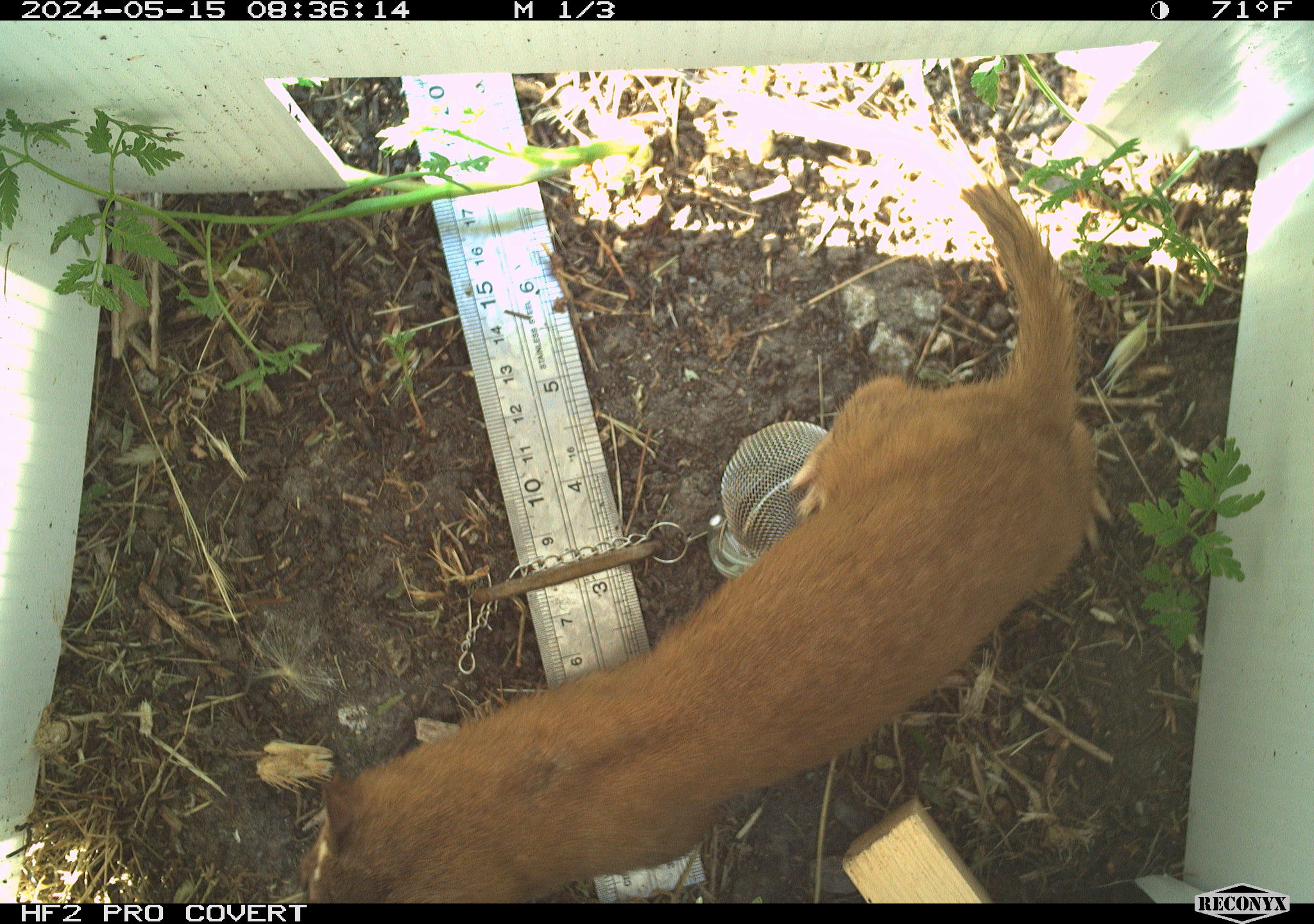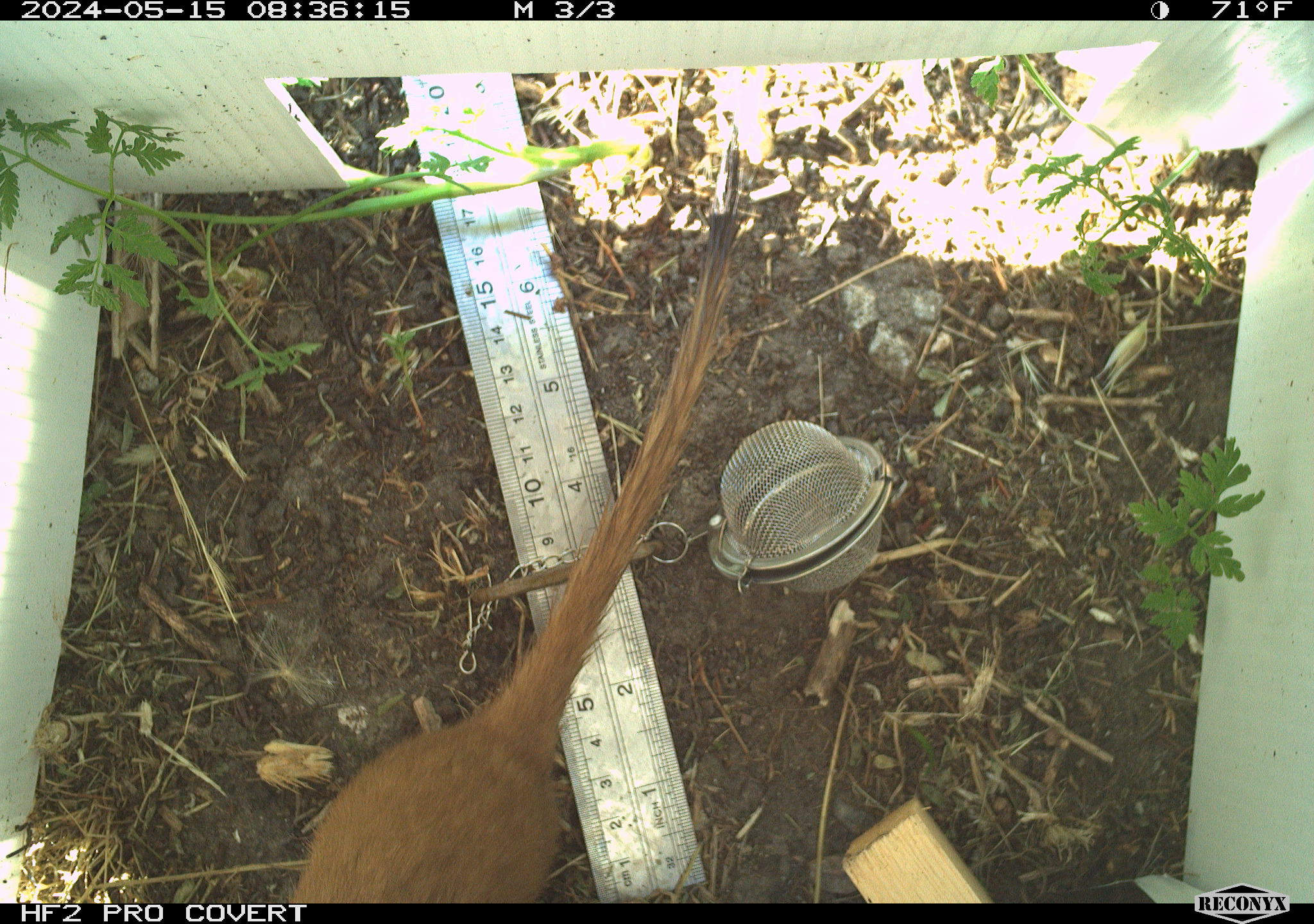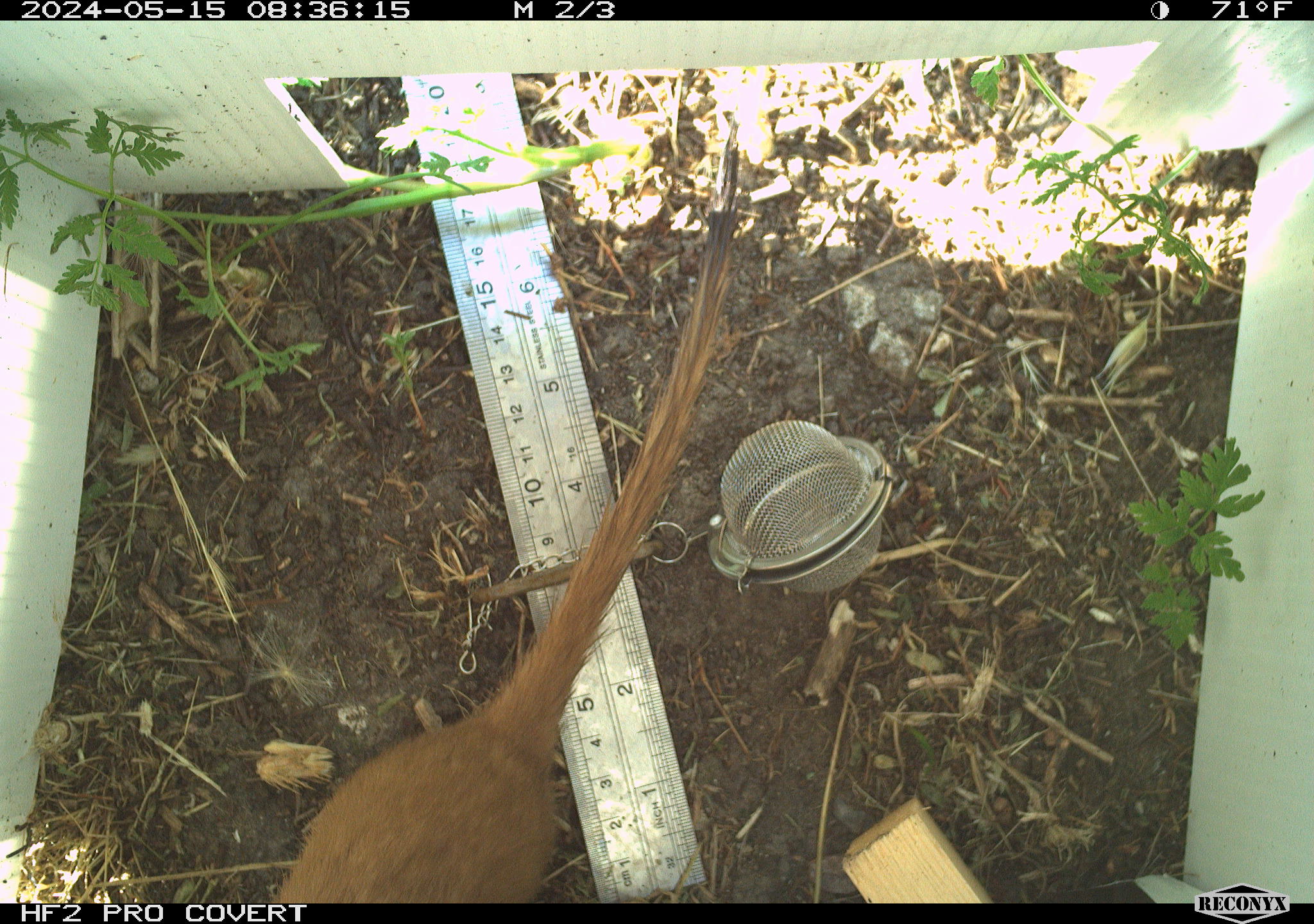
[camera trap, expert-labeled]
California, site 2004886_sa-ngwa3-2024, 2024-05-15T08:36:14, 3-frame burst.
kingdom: Animalia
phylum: Chordata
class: Mammalia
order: Carnivora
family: Mustelidae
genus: Neogale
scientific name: Neogale frenata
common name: long-tailed weasel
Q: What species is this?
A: Long-tailed weasel (Neogale frenata).